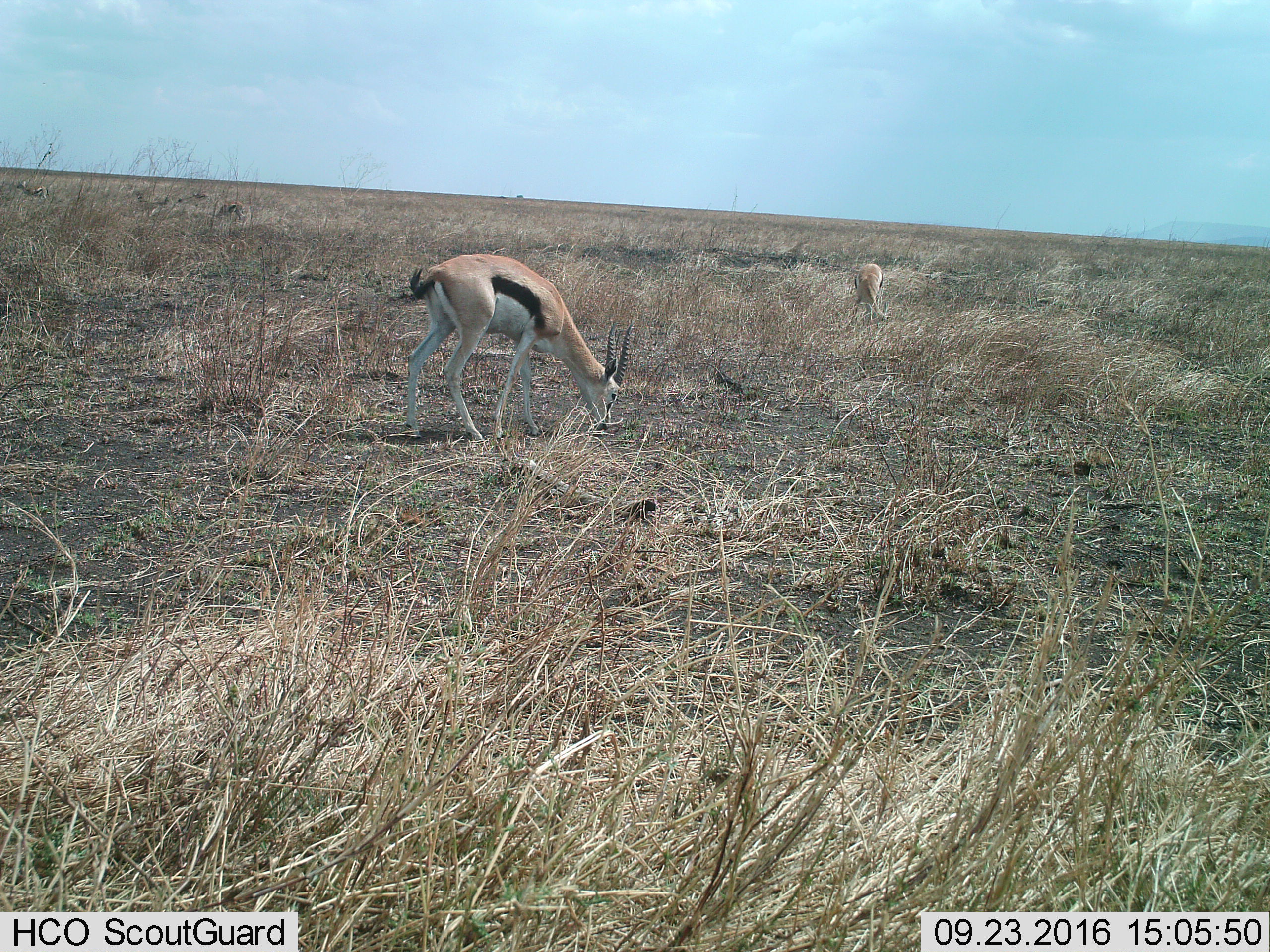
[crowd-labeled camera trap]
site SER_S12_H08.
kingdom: Animalia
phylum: Chordata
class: Mammalia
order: Artiodactyla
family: Bovidae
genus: Eudorcas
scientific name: Eudorcas thomsonii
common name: thomson's gazelle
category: gazellethomsons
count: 2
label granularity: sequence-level